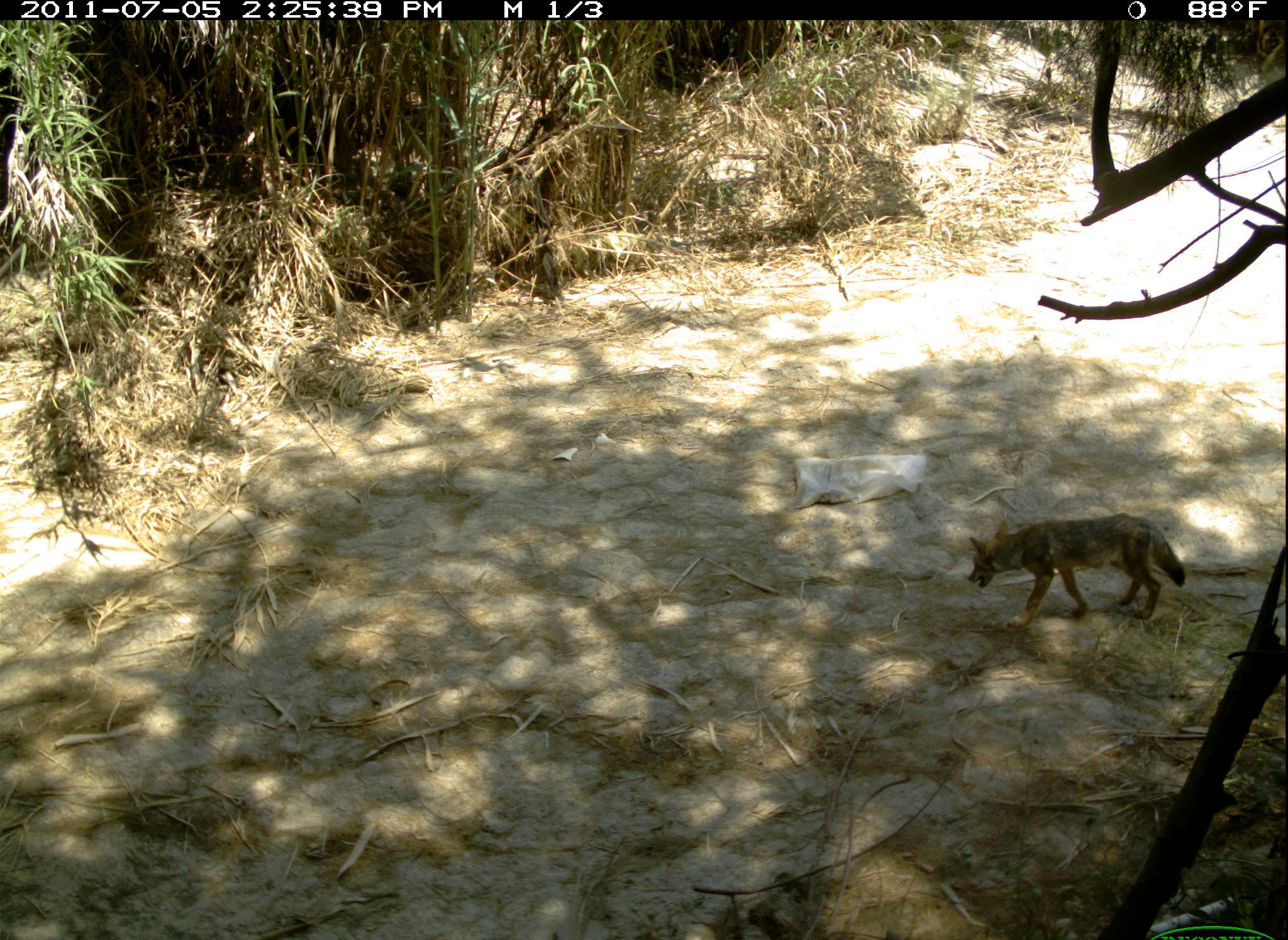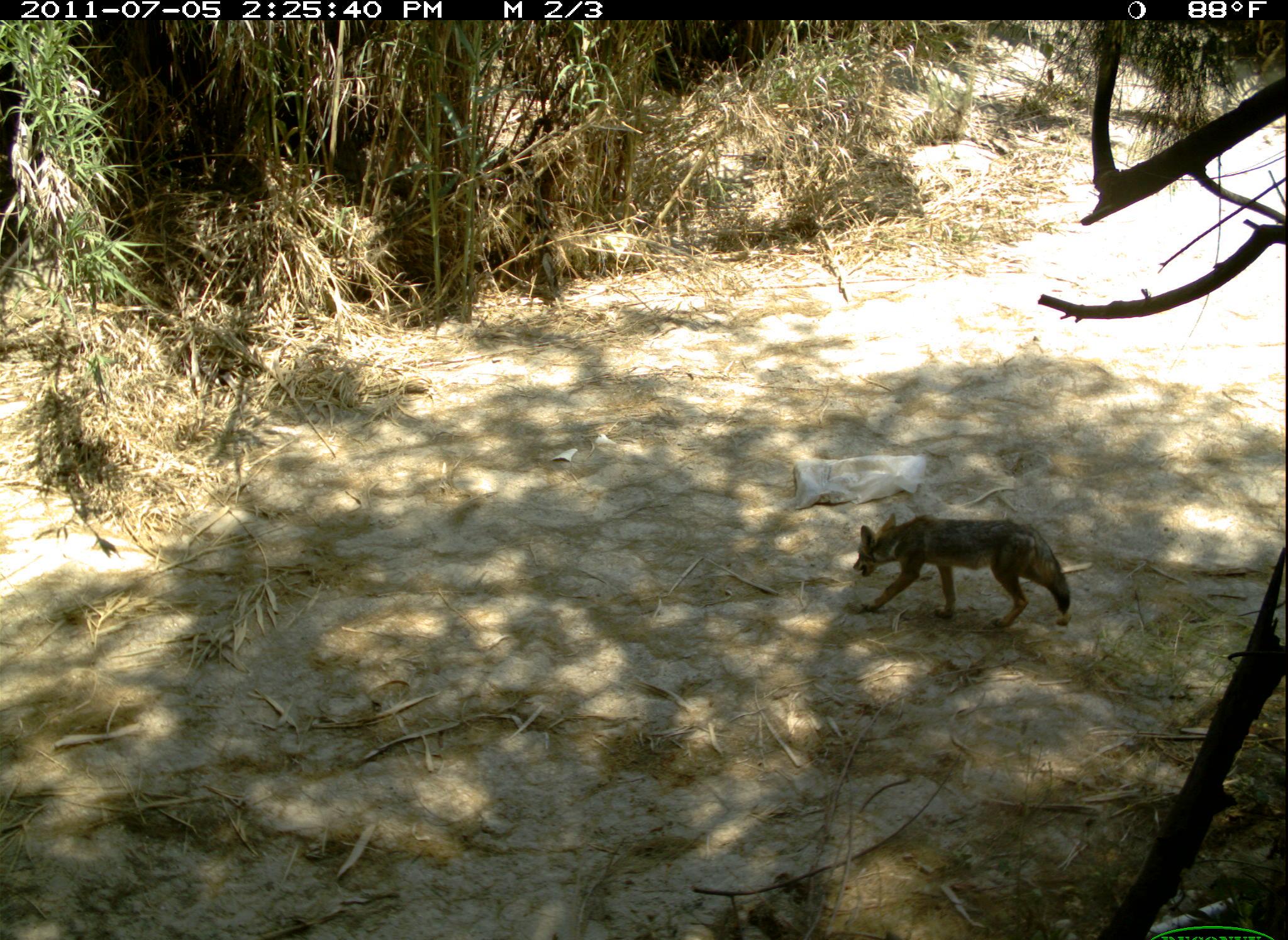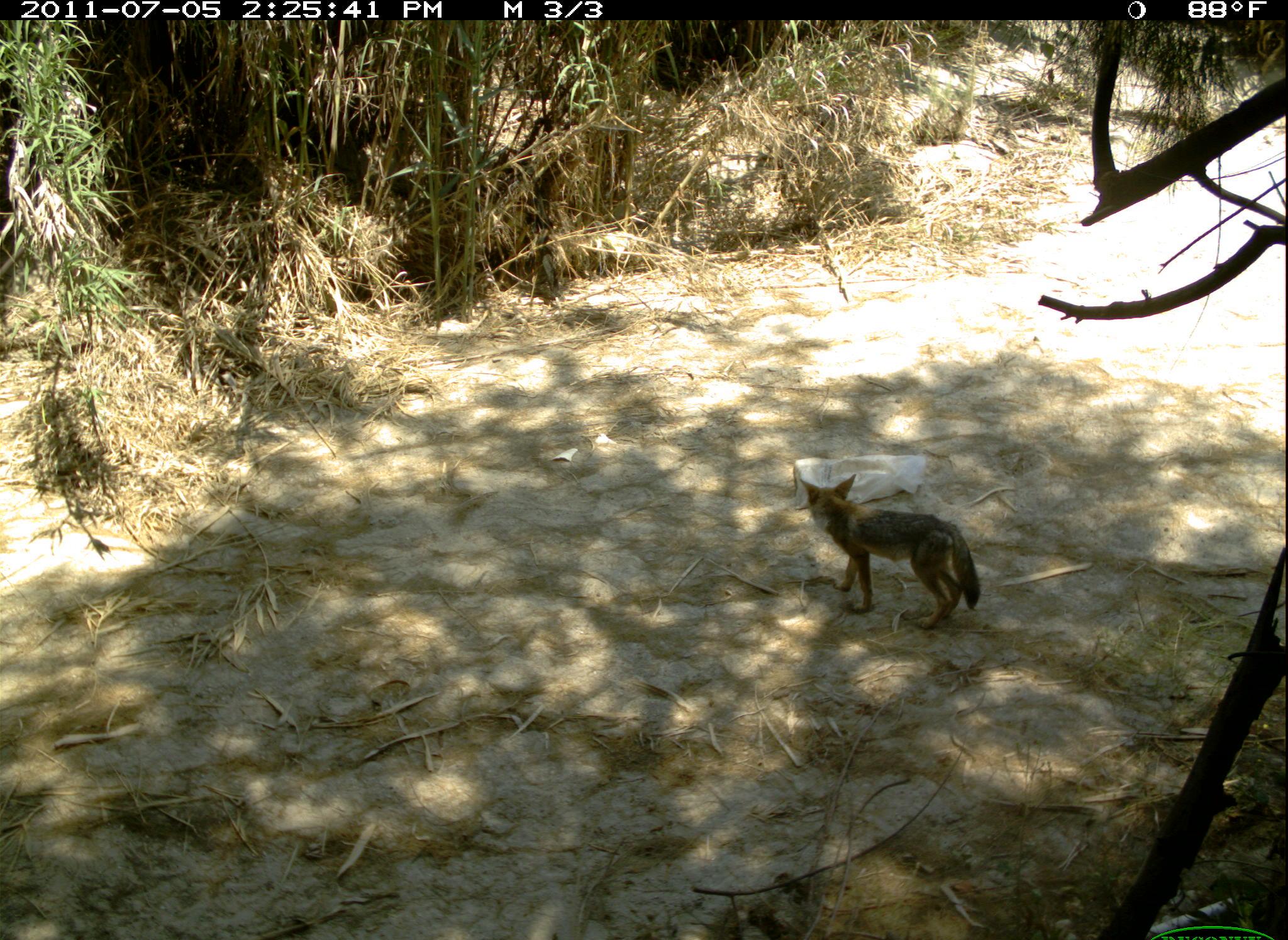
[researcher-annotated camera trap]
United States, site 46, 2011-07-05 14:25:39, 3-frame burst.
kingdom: Animalia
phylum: Chordata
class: Mammalia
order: Carnivora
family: Canidae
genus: Canis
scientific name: Canis latrans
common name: coyote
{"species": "coyote (Canis latrans)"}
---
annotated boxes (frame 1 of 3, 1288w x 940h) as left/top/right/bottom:
coyote: 956/501/1195/637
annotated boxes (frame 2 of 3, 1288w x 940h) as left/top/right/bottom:
coyote: 847/503/1085/648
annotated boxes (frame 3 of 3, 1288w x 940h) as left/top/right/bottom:
coyote: 786/469/1000/646